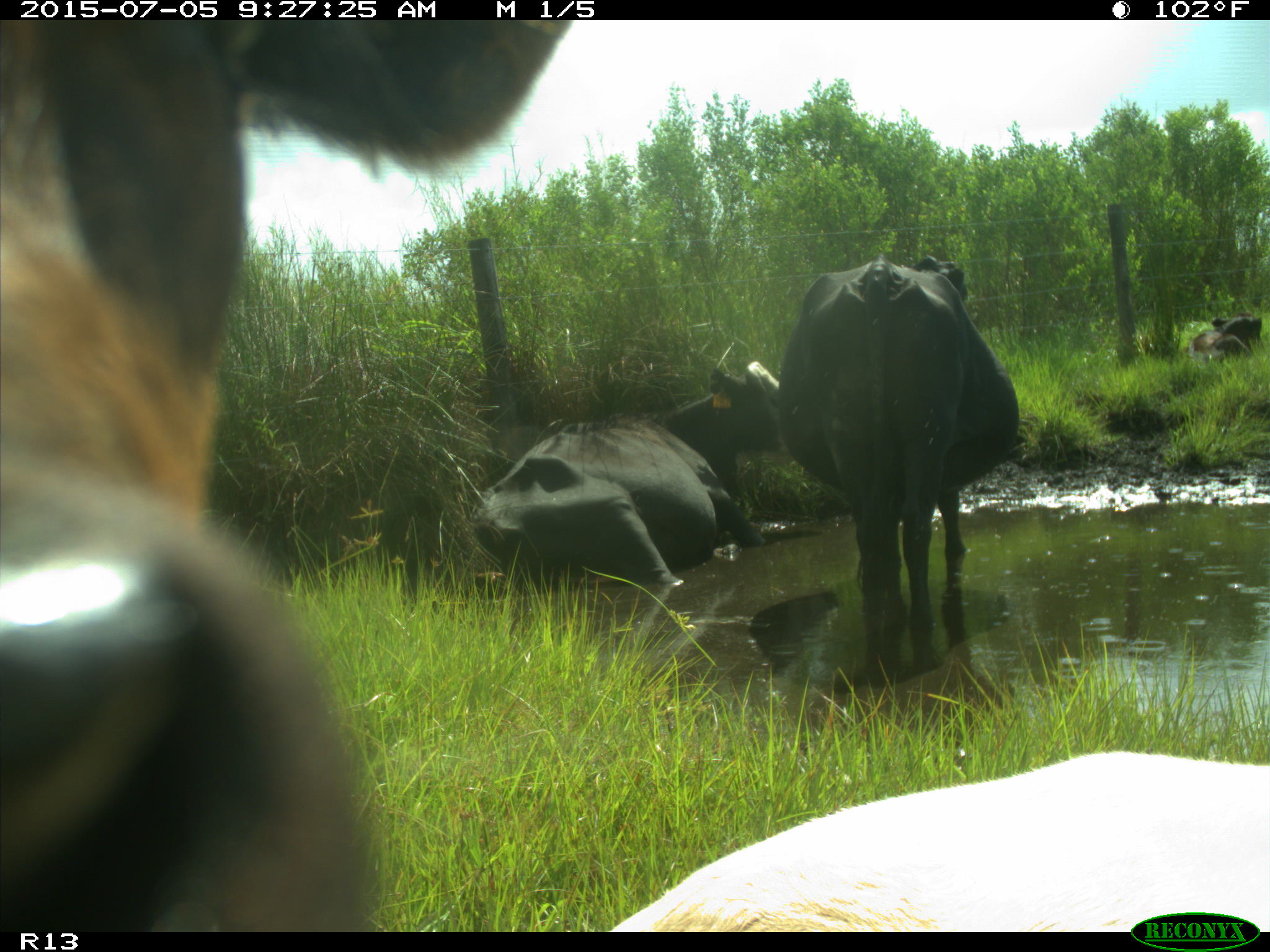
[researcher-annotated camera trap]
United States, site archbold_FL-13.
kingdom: Animalia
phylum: Chordata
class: Mammalia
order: Artiodactyla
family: Bovidae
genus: Bos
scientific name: Bos taurus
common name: domestic cow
Bos taurus (domestic cow).